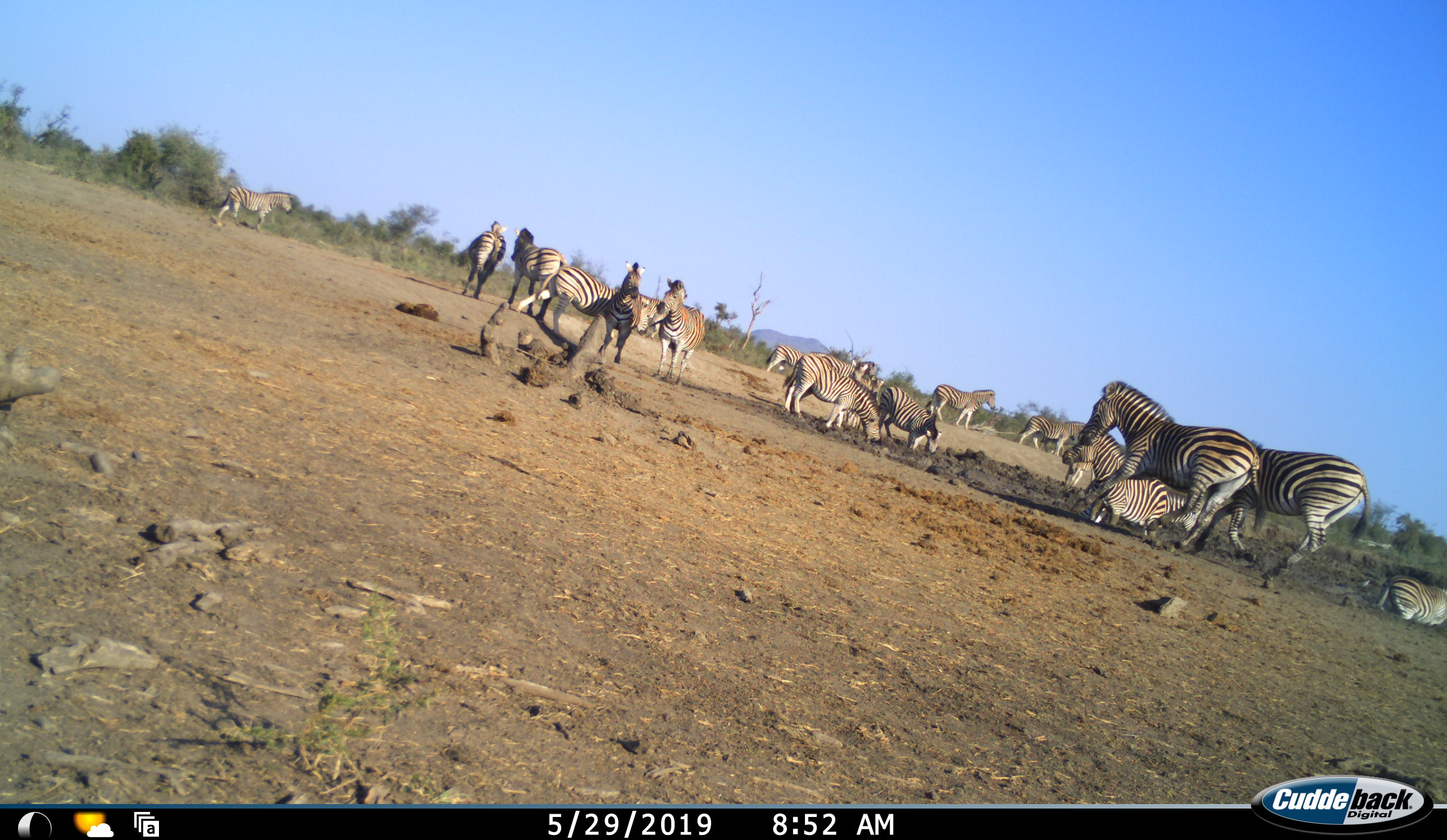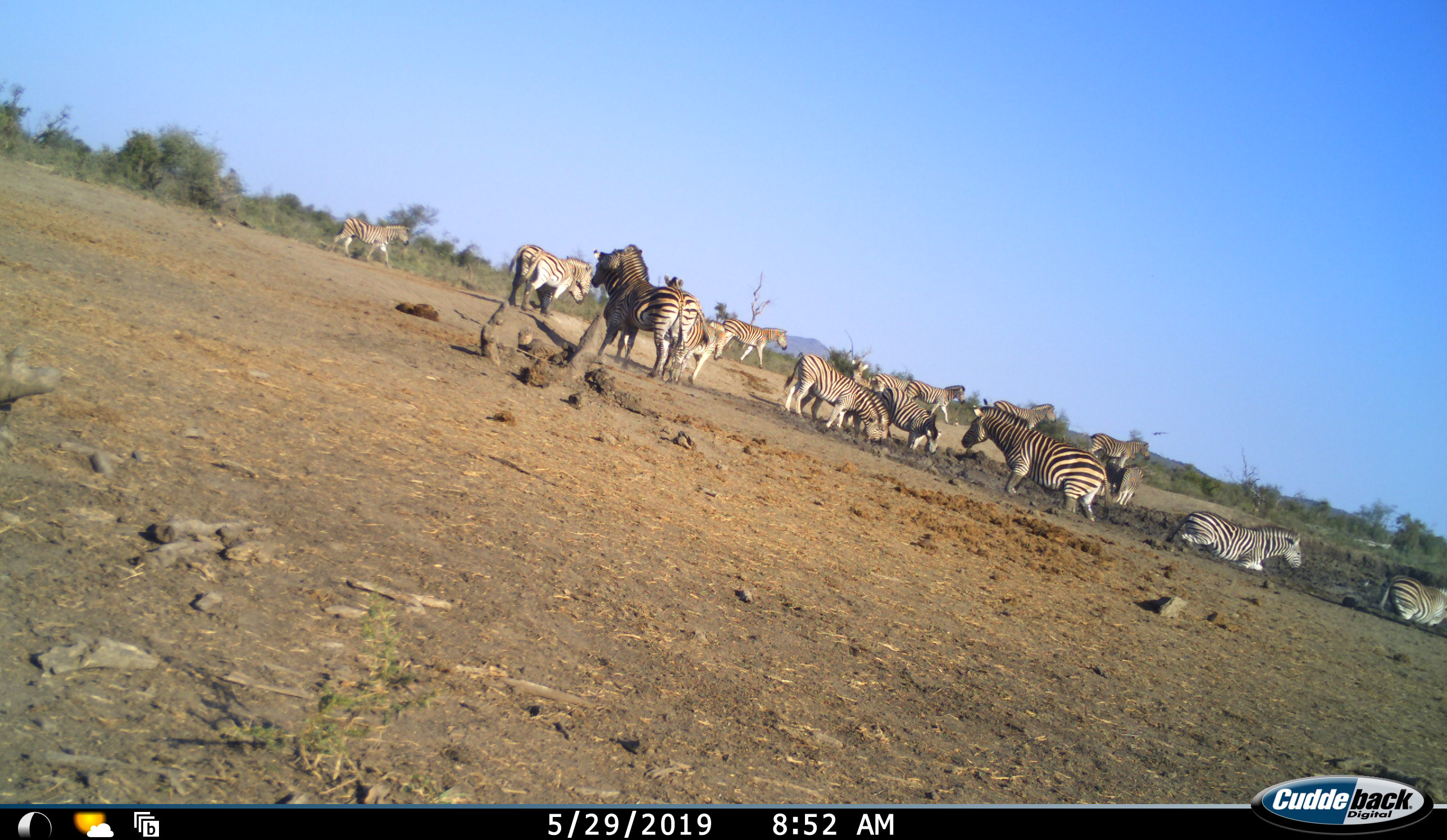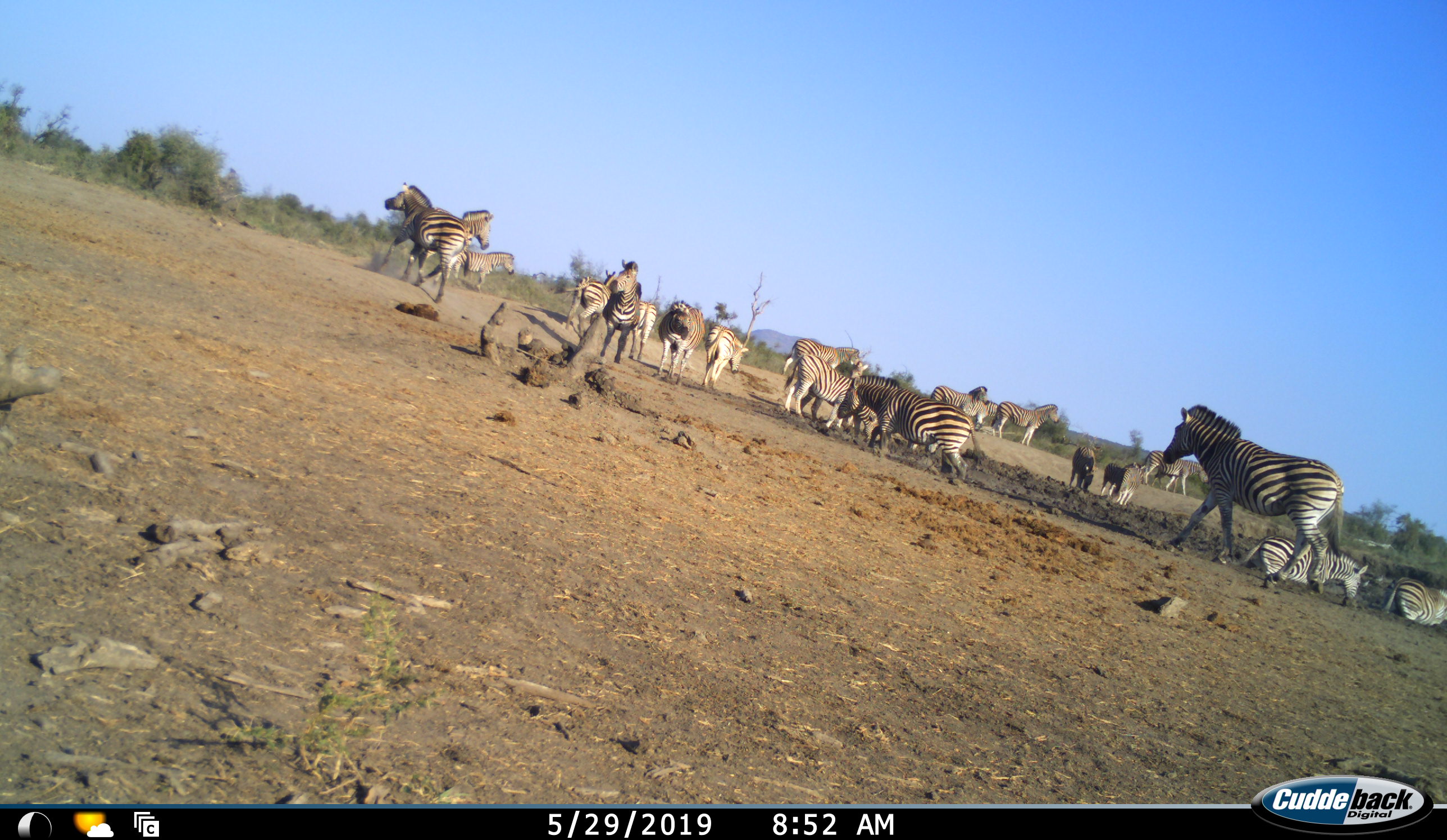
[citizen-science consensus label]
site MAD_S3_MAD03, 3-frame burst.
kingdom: Animalia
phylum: Chordata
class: Mammalia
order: Perissodactyla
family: Equidae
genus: Equus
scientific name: Equus quagga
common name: plains zebra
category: zebraplains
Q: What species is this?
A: Zebraplains (plains zebra) (Equus quagga).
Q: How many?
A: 11-50.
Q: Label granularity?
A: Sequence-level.